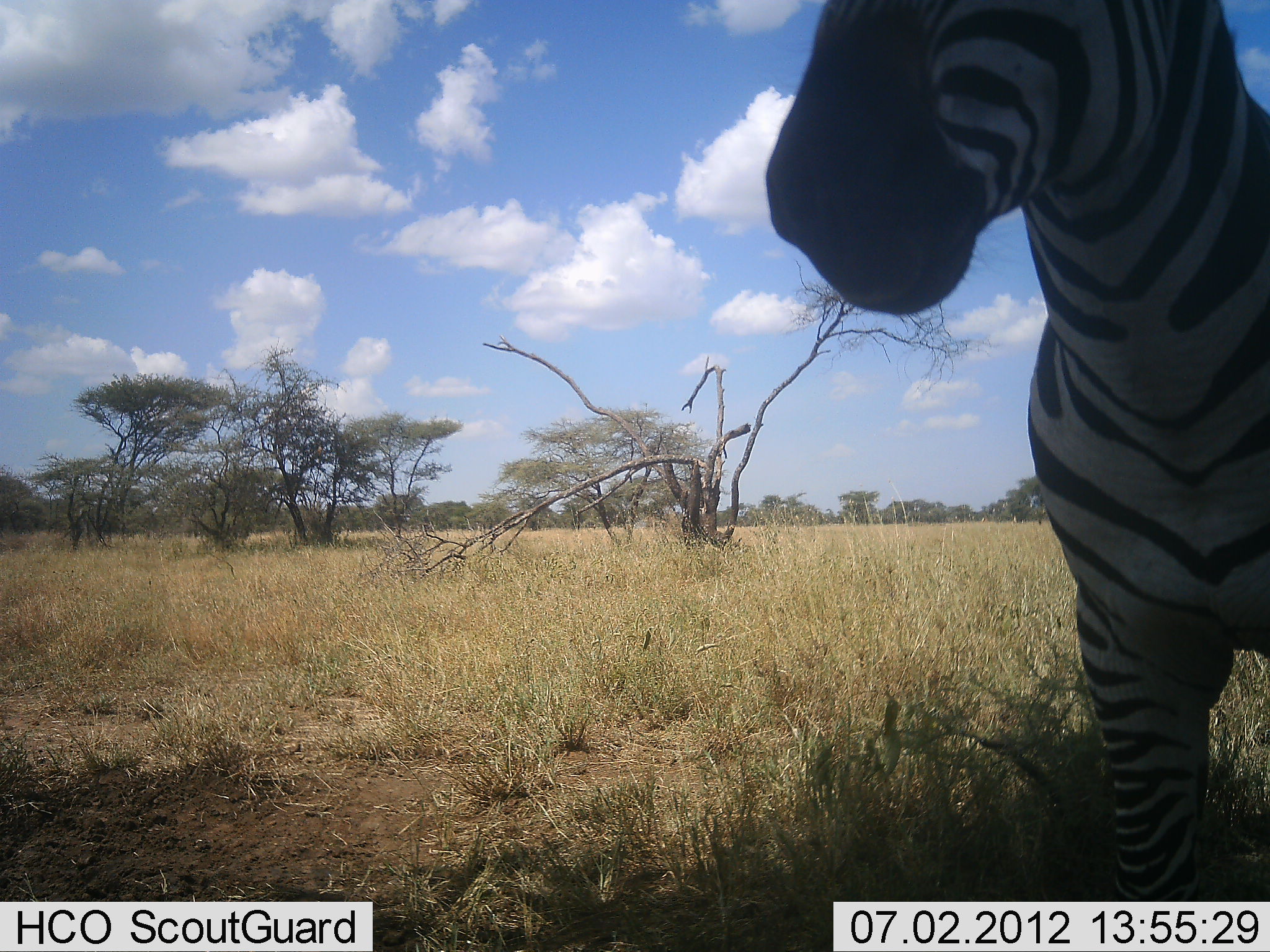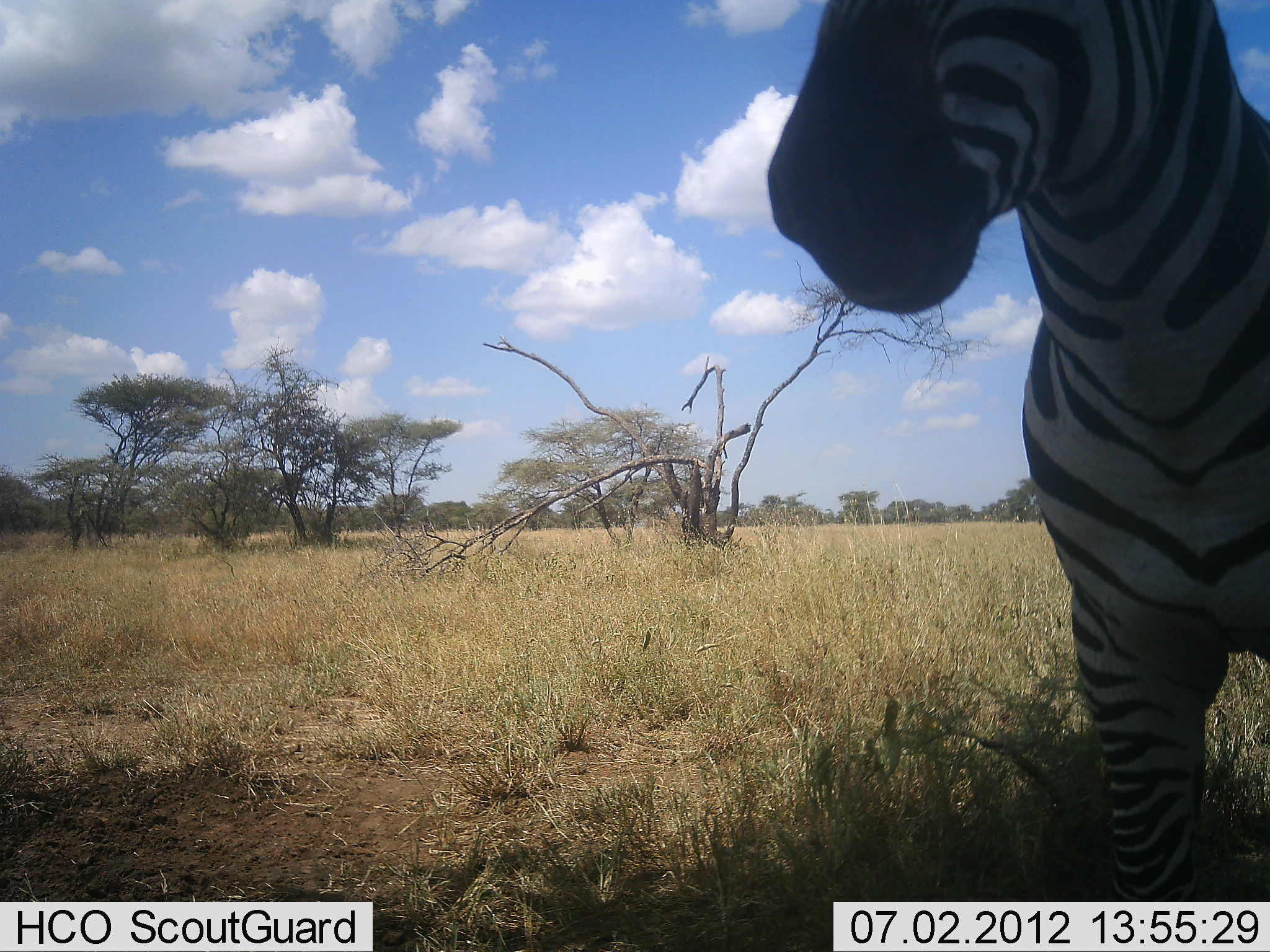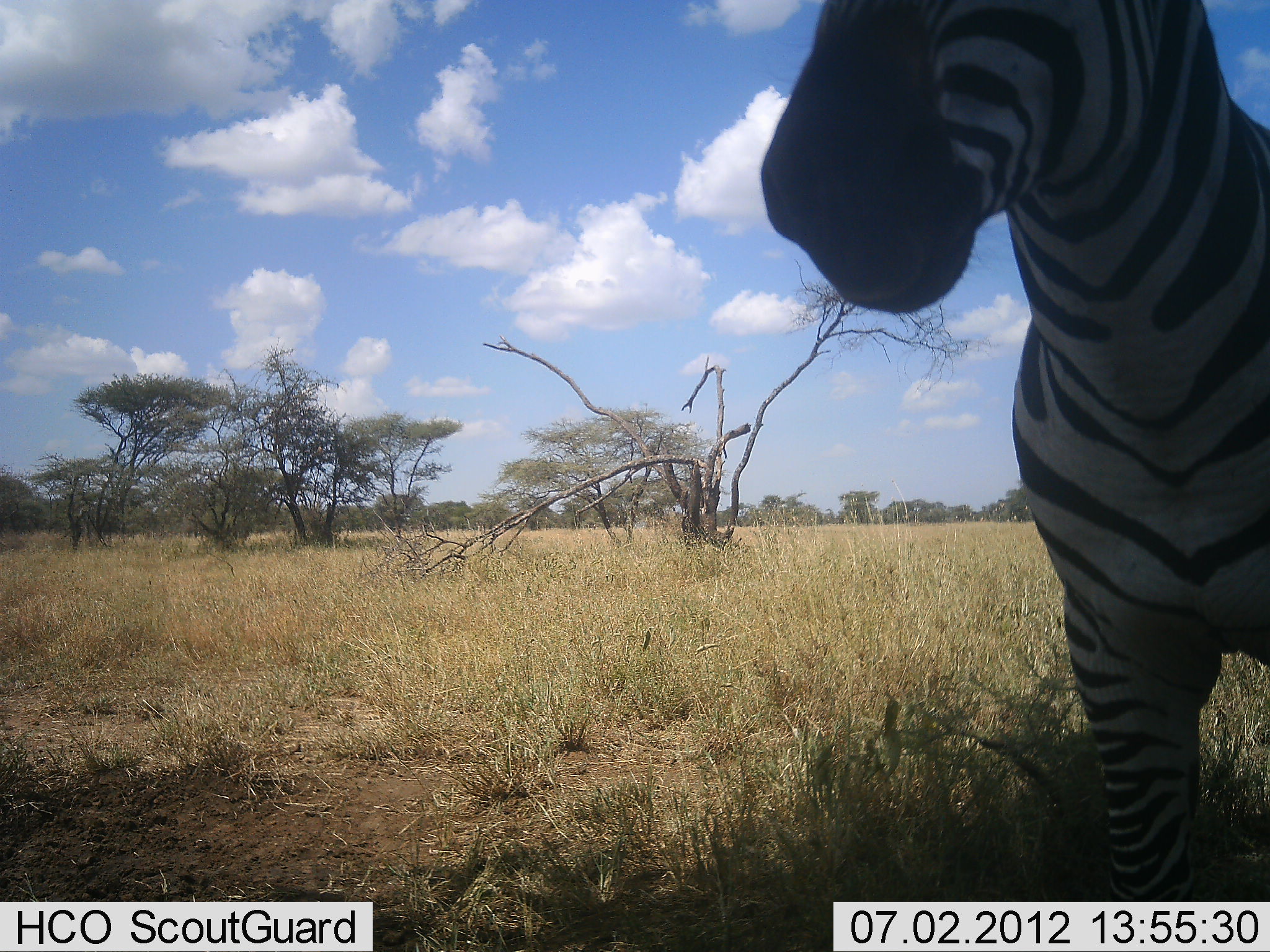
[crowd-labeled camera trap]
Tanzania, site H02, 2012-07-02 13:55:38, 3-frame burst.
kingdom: Animalia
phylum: Chordata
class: Mammalia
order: Perissodactyla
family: Equidae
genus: Equus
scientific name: Equus quagga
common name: plains zebra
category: zebra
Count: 1.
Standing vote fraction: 90%.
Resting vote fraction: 0%.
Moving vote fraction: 10%.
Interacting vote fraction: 0%.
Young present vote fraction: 0%.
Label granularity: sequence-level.